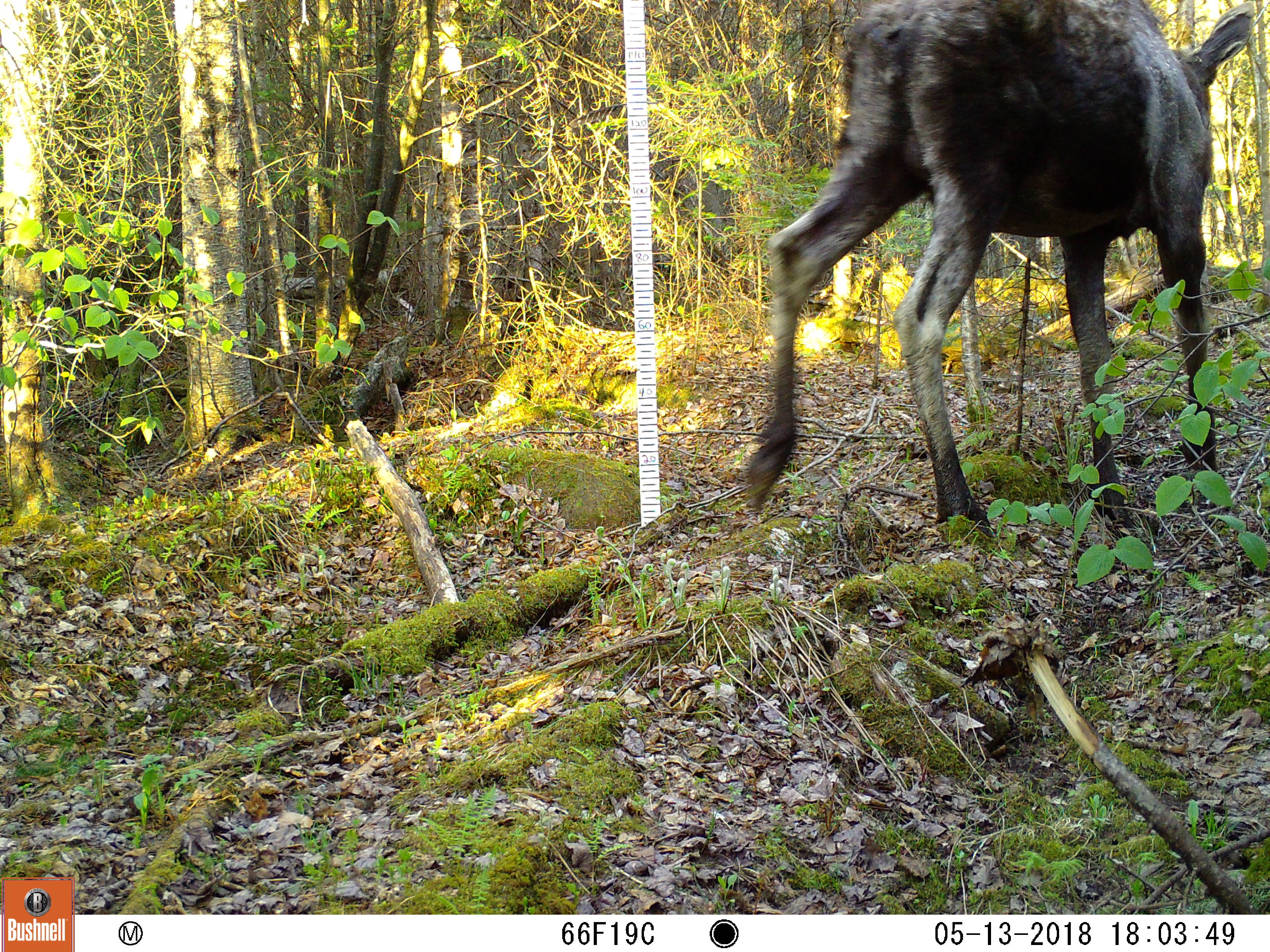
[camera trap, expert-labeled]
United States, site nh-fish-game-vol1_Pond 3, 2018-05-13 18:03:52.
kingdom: Animalia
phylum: Chordata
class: Mammalia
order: Artiodactyla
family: Cervidae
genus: Alces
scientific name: Alces alces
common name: moose